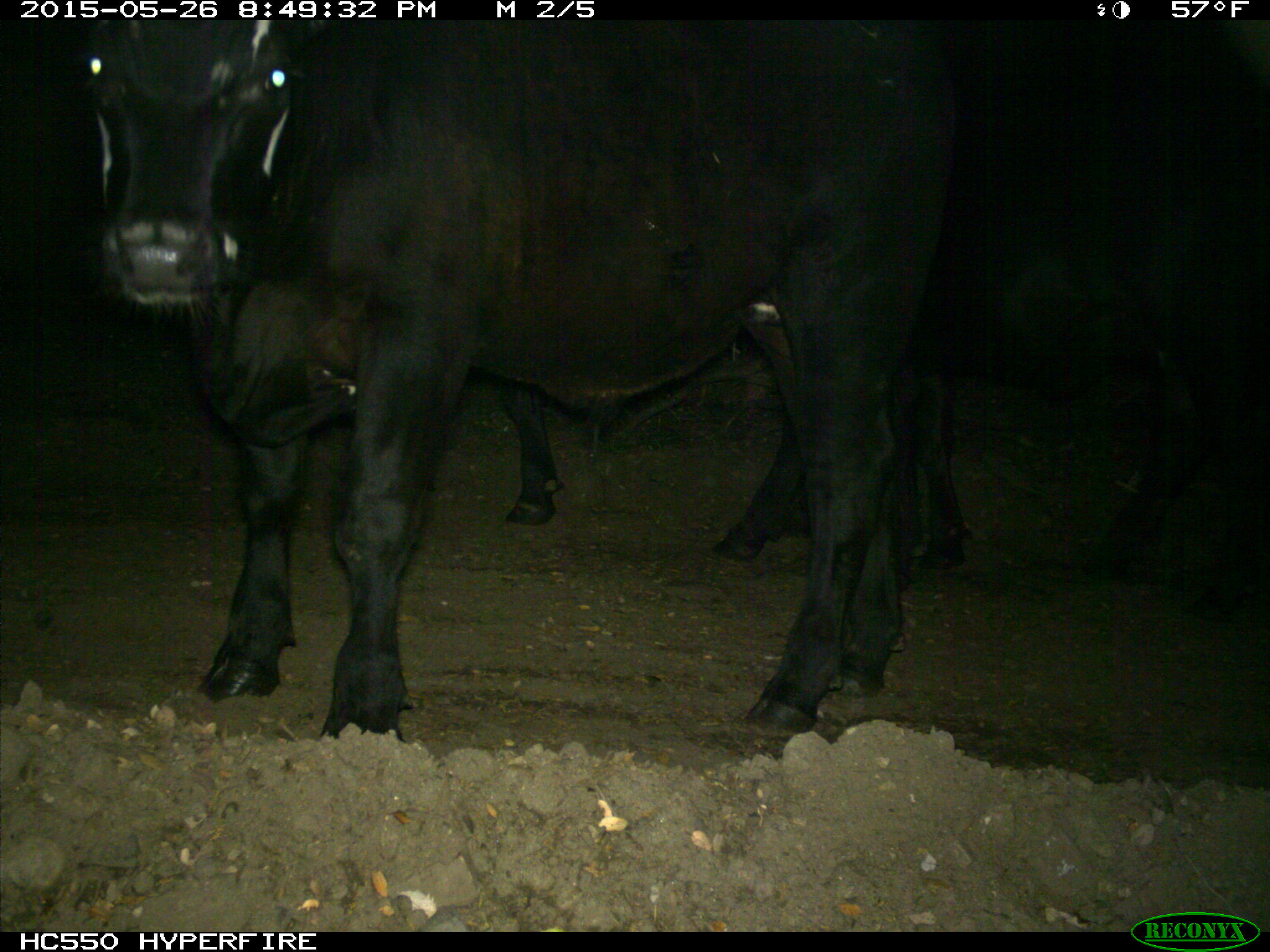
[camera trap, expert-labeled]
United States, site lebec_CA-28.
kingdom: Animalia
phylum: Chordata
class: Mammalia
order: Artiodactyla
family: Bovidae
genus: Bos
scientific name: Bos taurus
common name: domestic cow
Bos taurus (domestic cow).